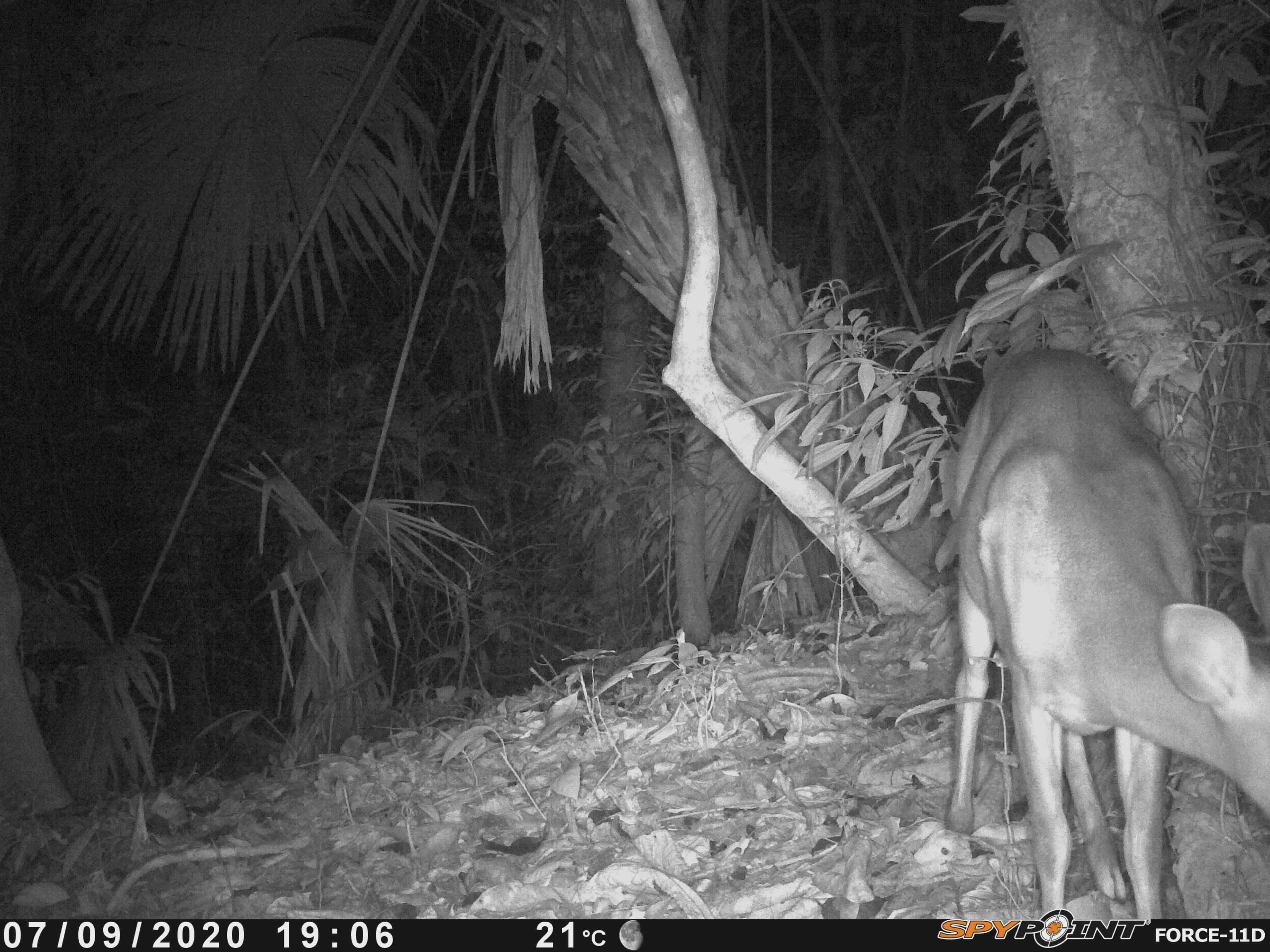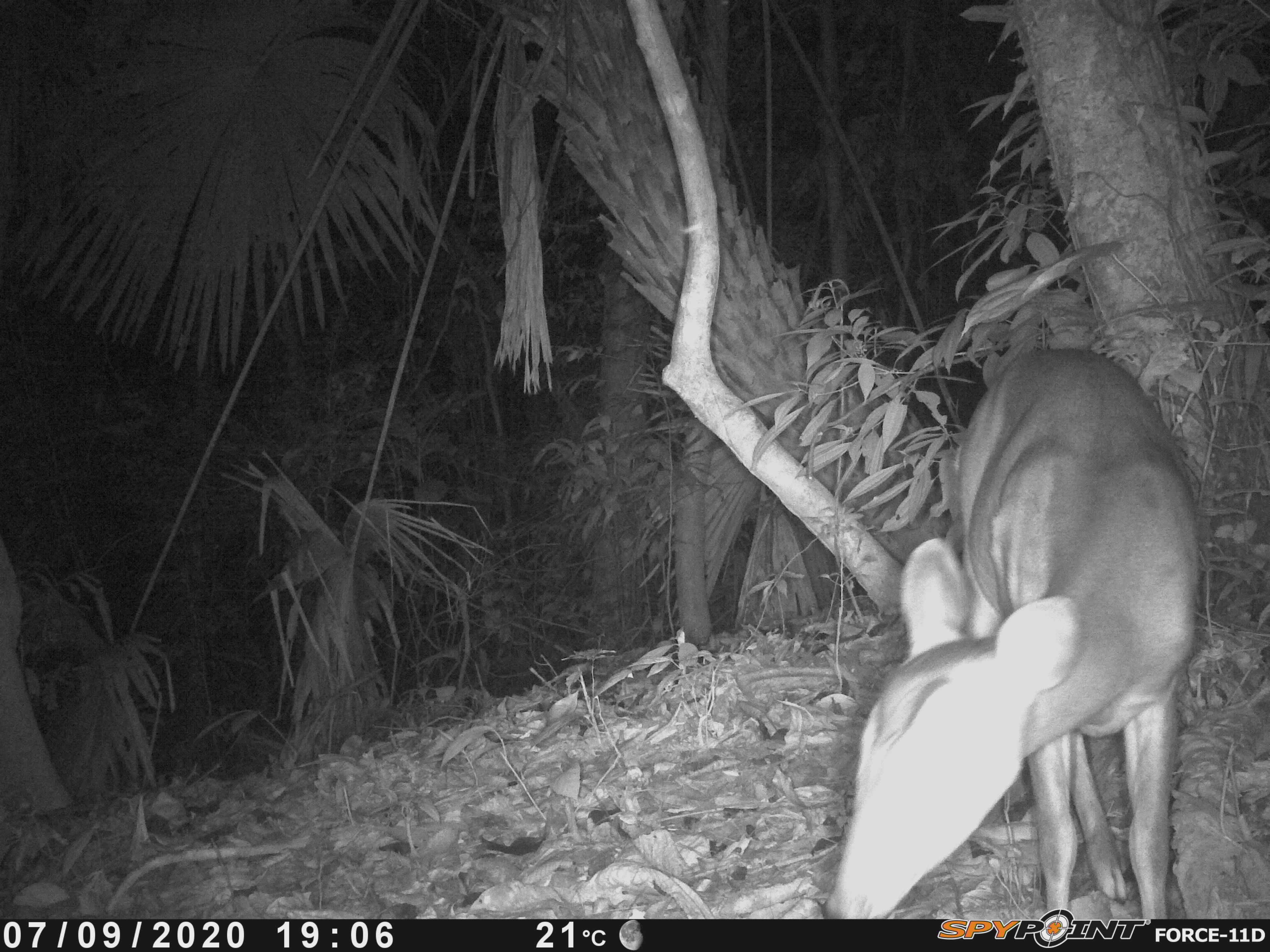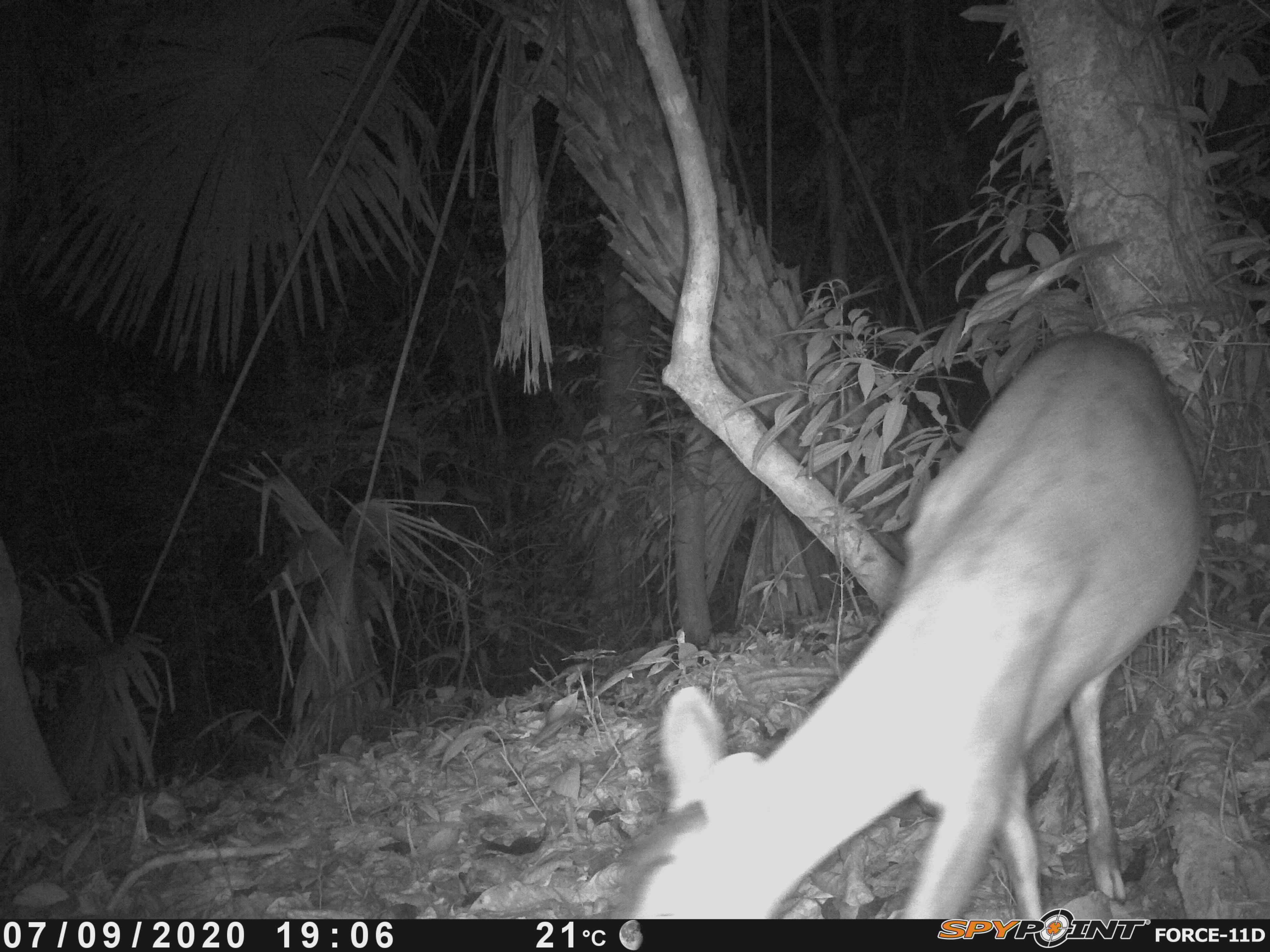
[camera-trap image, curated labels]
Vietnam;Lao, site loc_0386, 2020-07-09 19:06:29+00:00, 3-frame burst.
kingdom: Animalia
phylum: Chordata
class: Mammalia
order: Artiodactyla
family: Cervidae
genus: Muntiacus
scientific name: Muntiacus vuquangensis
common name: large-antlered muntjac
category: large antlered muntjac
Large antlered muntjac (large-antlered muntjac) (Muntiacus vuquangensis). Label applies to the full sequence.